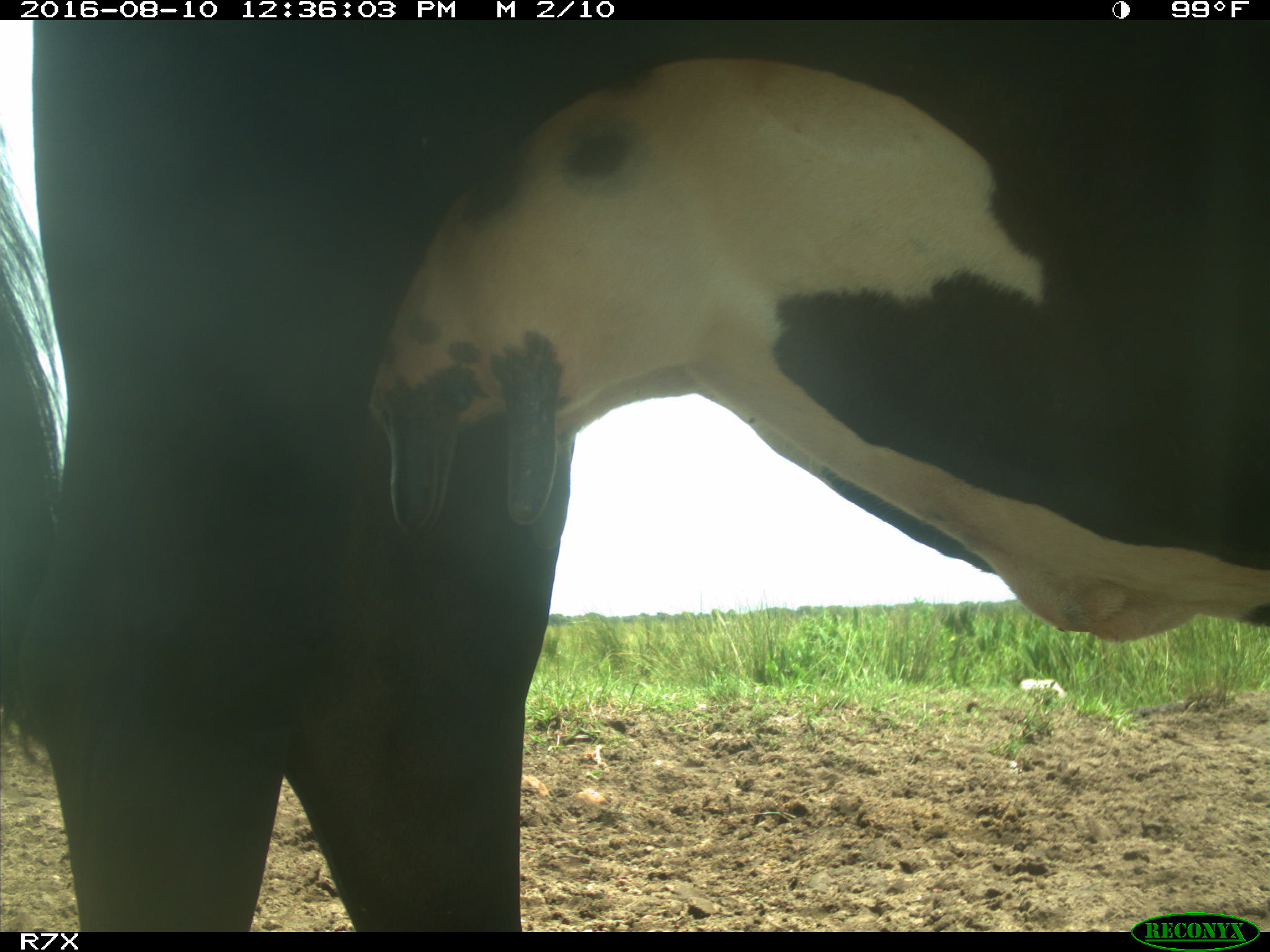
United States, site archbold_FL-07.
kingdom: Animalia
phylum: Chordata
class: Mammalia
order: Artiodactyla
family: Bovidae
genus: Bos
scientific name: Bos taurus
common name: domestic cow